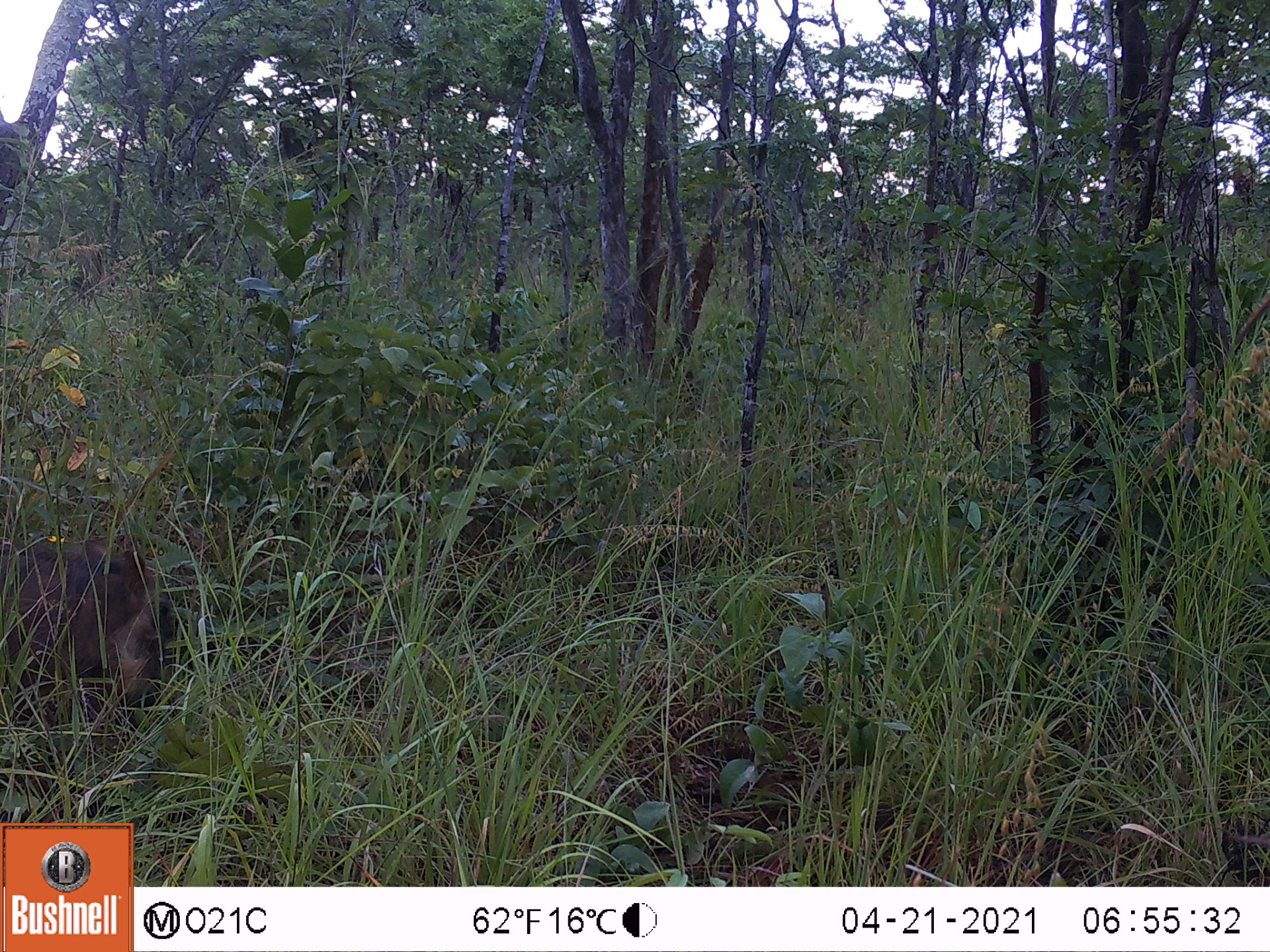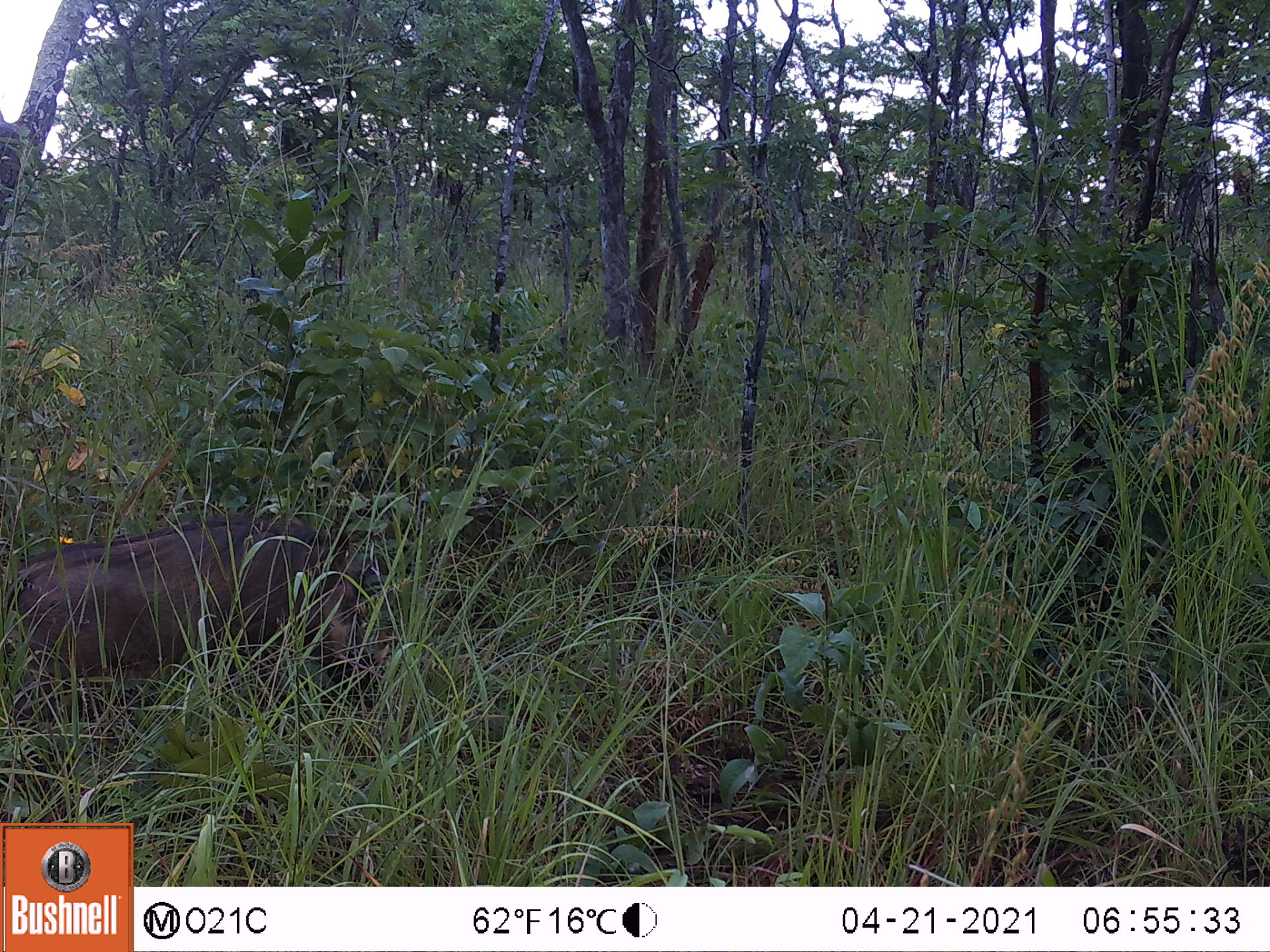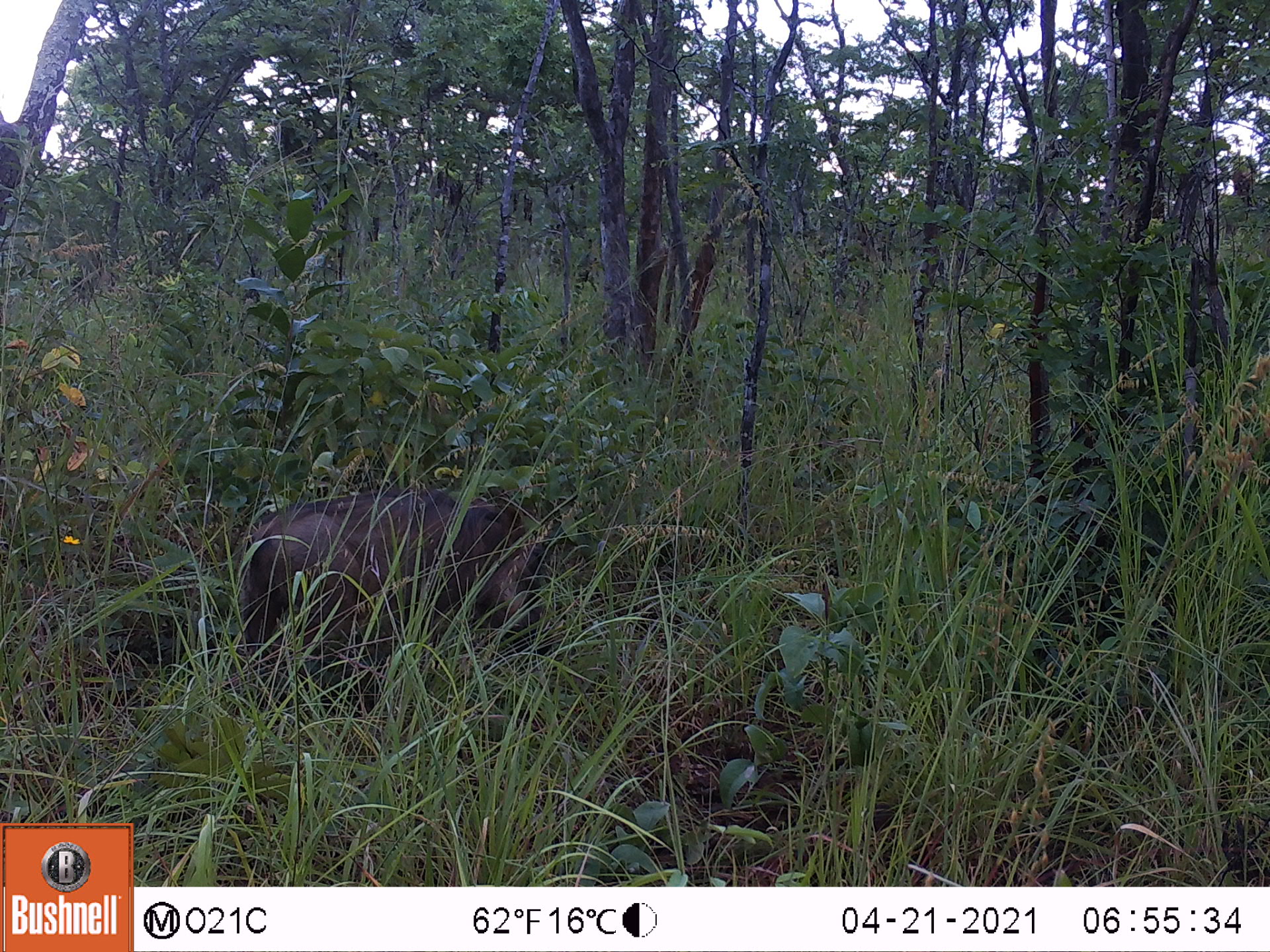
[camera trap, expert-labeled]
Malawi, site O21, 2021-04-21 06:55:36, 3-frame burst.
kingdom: Animalia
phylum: Chordata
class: Mammalia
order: Artiodactyla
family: Suidae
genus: Phacochoerus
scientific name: Phacochoerus africanus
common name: common warthog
Common warthog (Phacochoerus africanus), count 1.